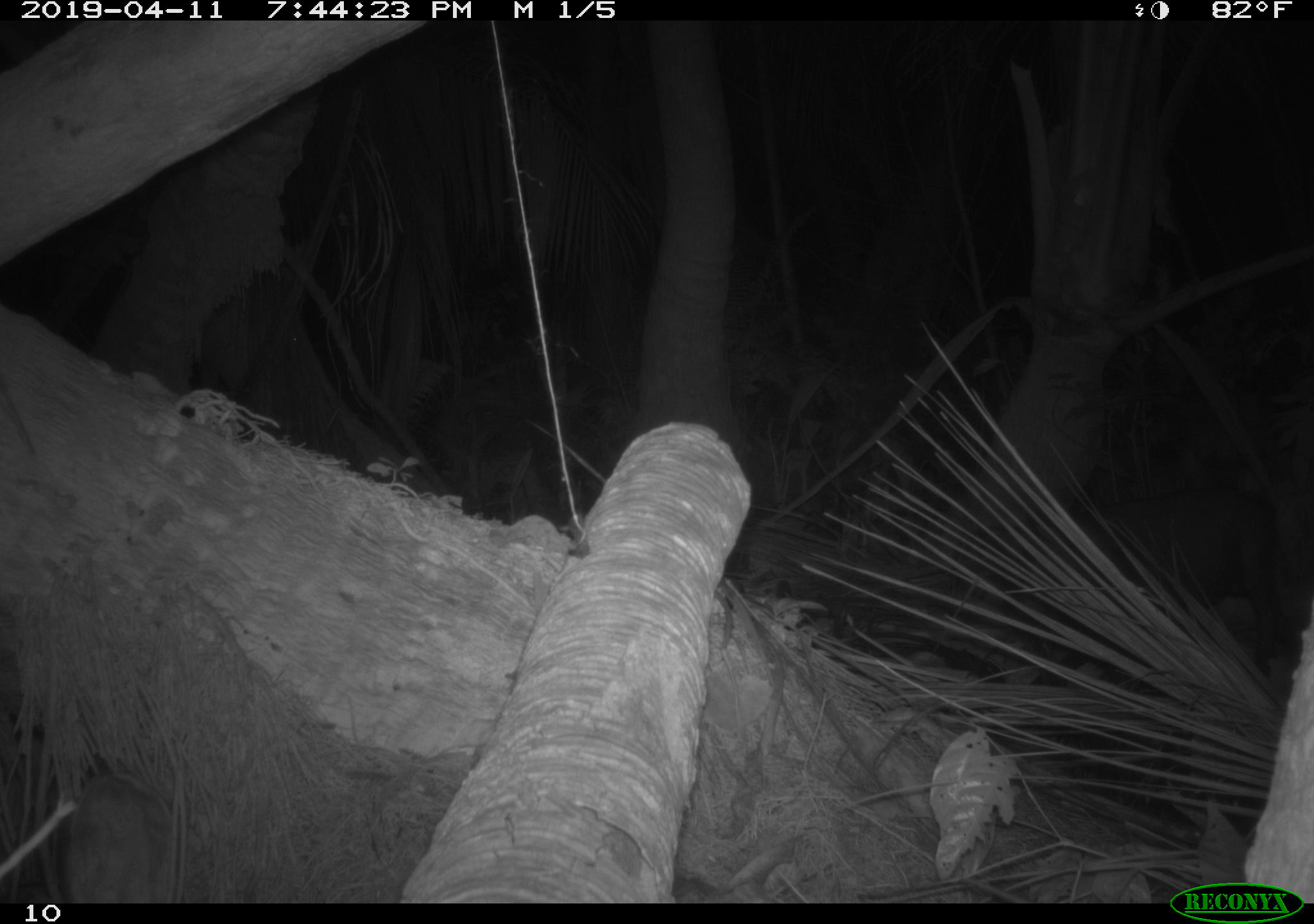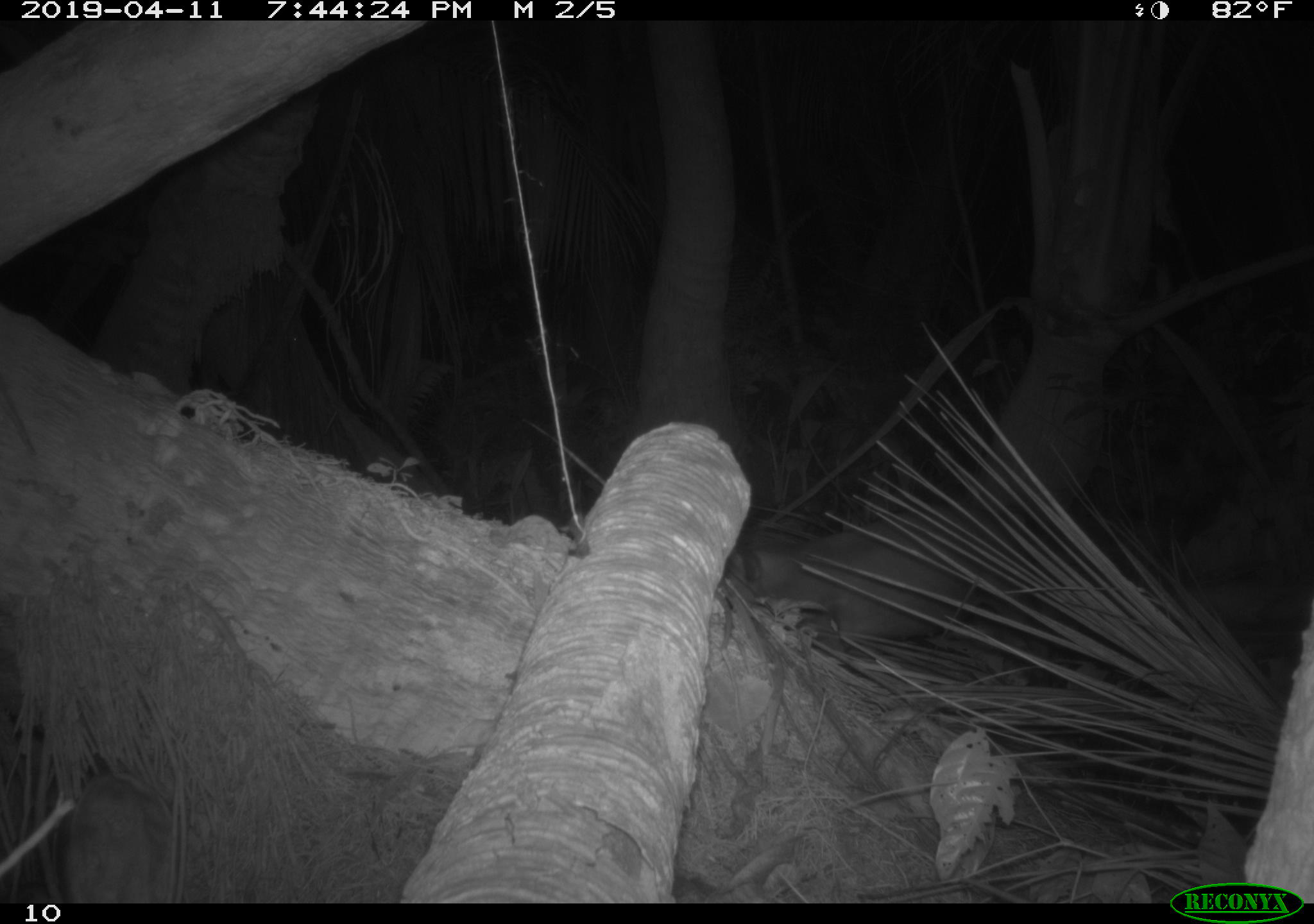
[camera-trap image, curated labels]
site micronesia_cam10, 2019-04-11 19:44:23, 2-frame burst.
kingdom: Animalia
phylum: Chordata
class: Mammalia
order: Artiodactyla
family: Suidae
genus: Sus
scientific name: Sus scrofa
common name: pig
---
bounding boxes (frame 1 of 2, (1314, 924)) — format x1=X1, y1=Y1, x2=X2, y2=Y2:
pig: x1=1004, y1=479, x2=1290, y2=671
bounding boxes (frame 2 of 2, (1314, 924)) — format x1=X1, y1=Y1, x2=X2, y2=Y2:
pig: x1=751, y1=489, x2=1025, y2=647